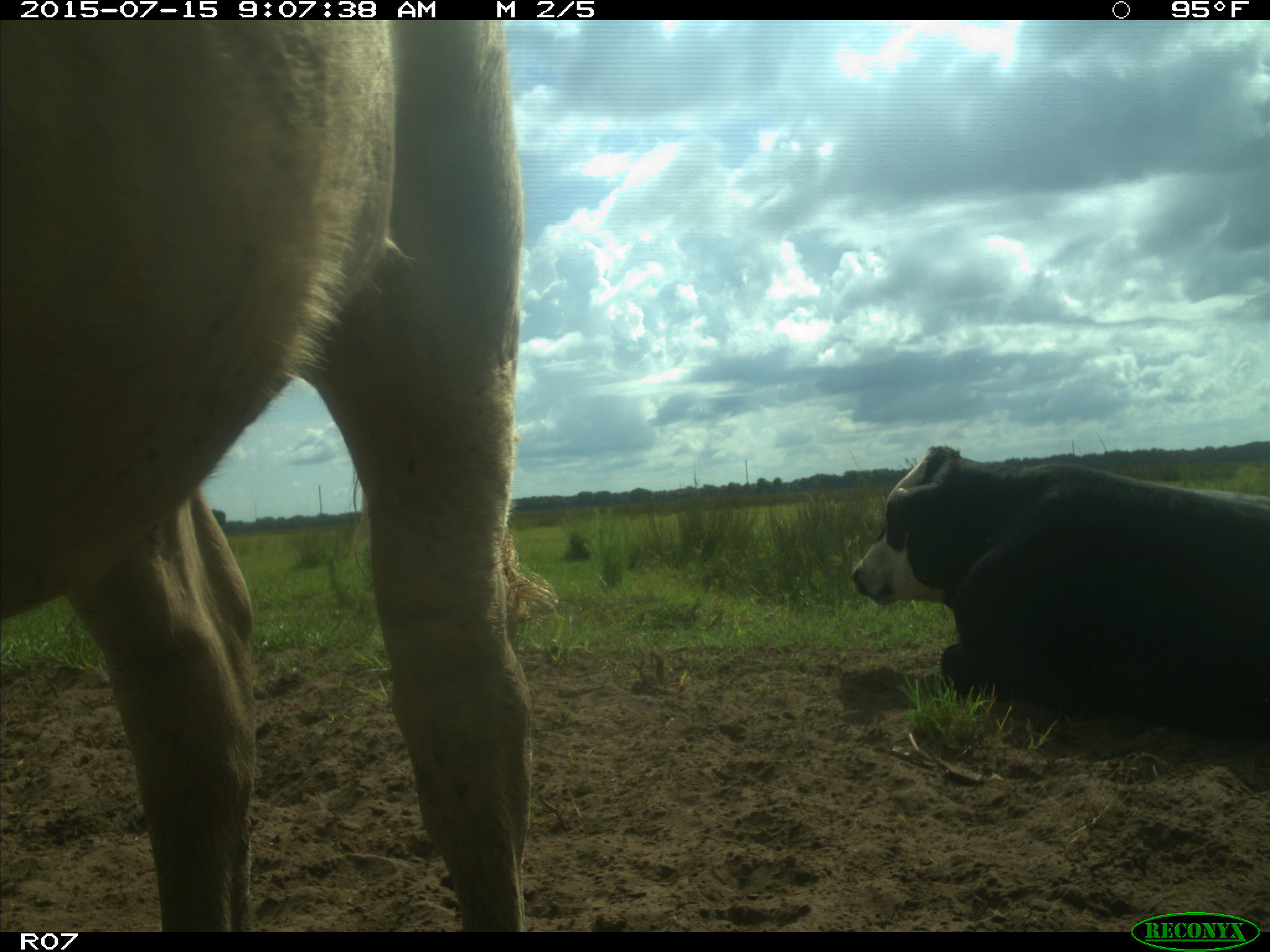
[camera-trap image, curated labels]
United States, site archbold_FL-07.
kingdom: Animalia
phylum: Chordata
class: Mammalia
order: Artiodactyla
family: Bovidae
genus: Bos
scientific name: Bos taurus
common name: domestic cow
Bos taurus (domestic cow).